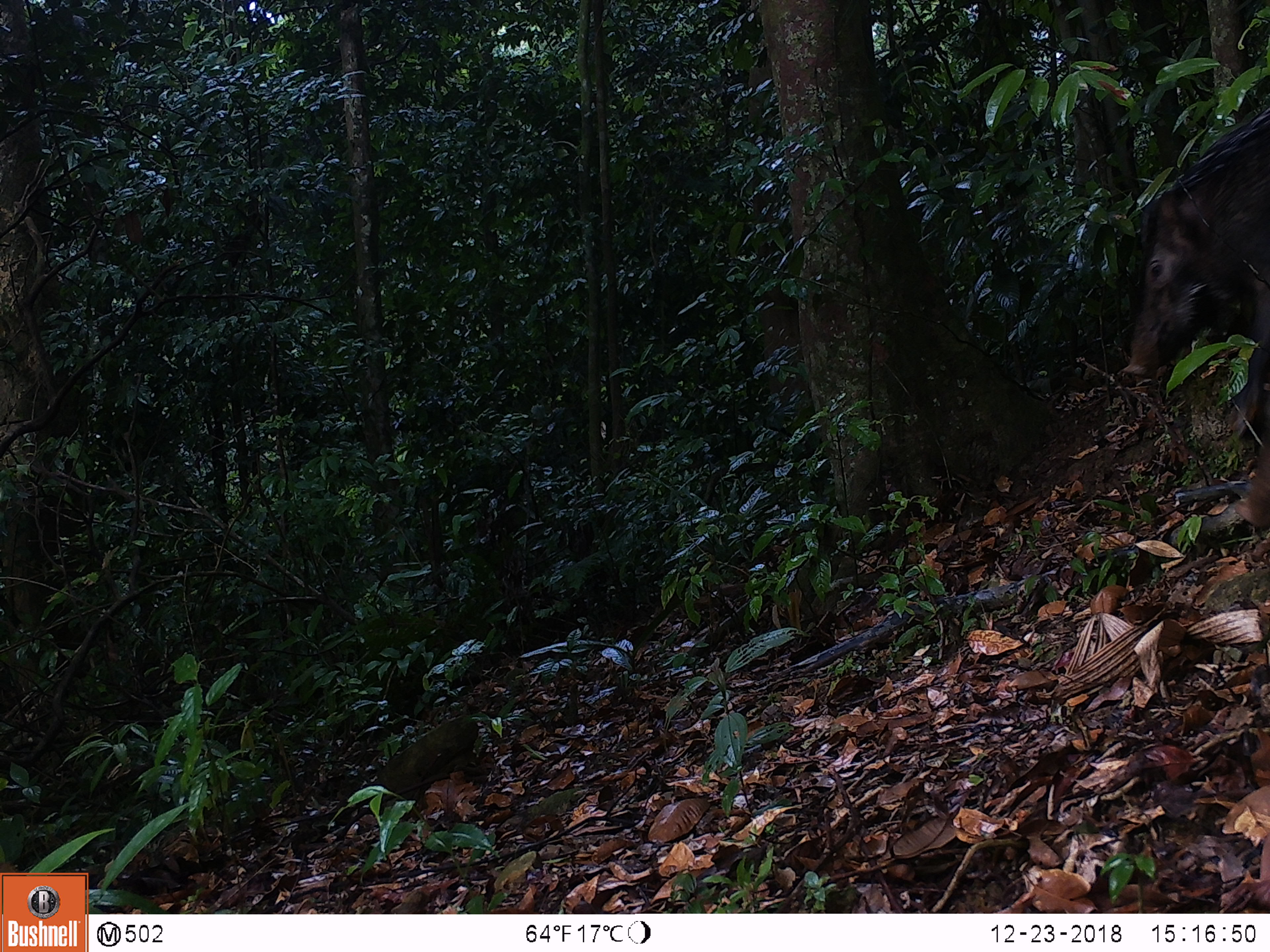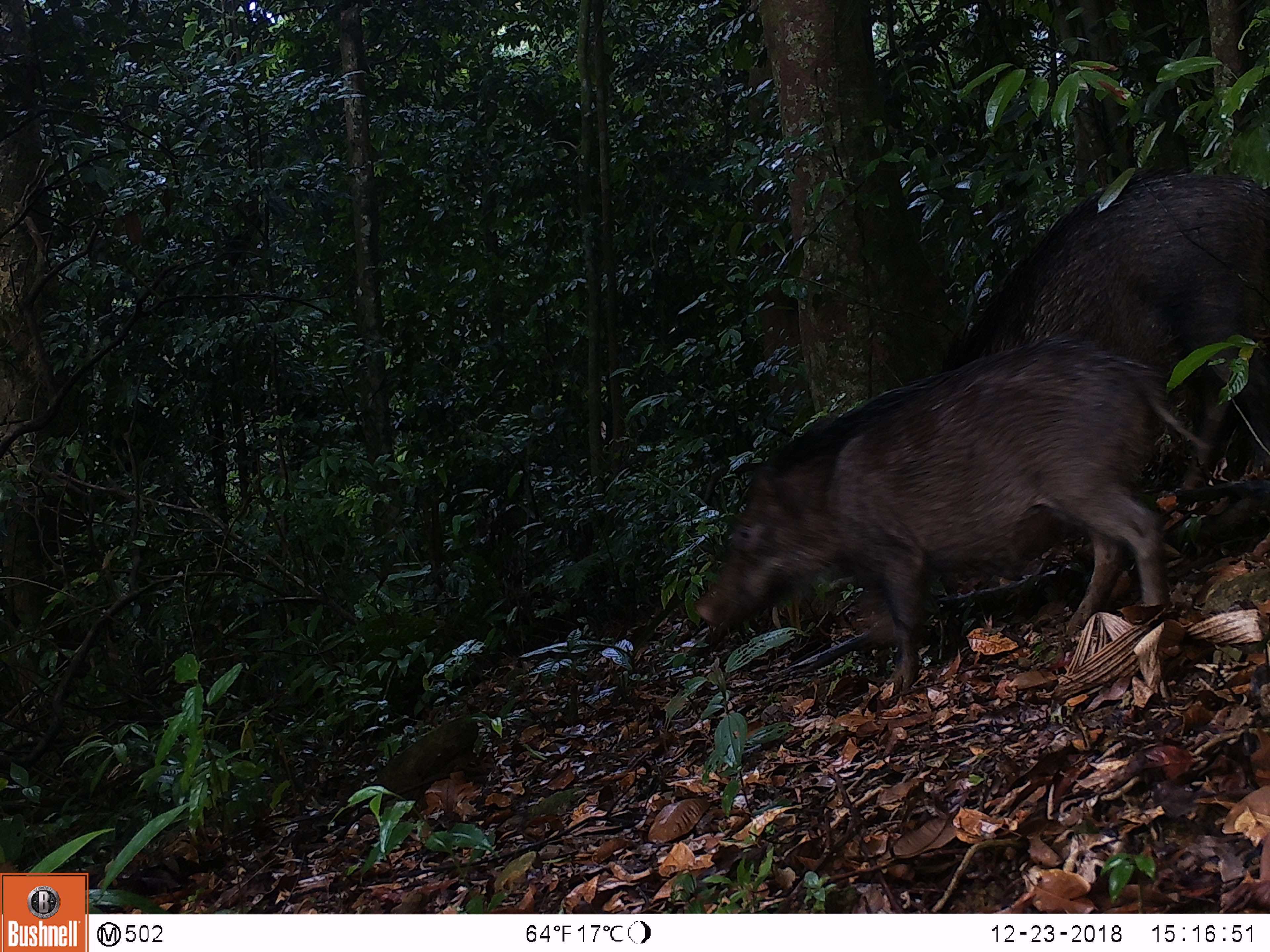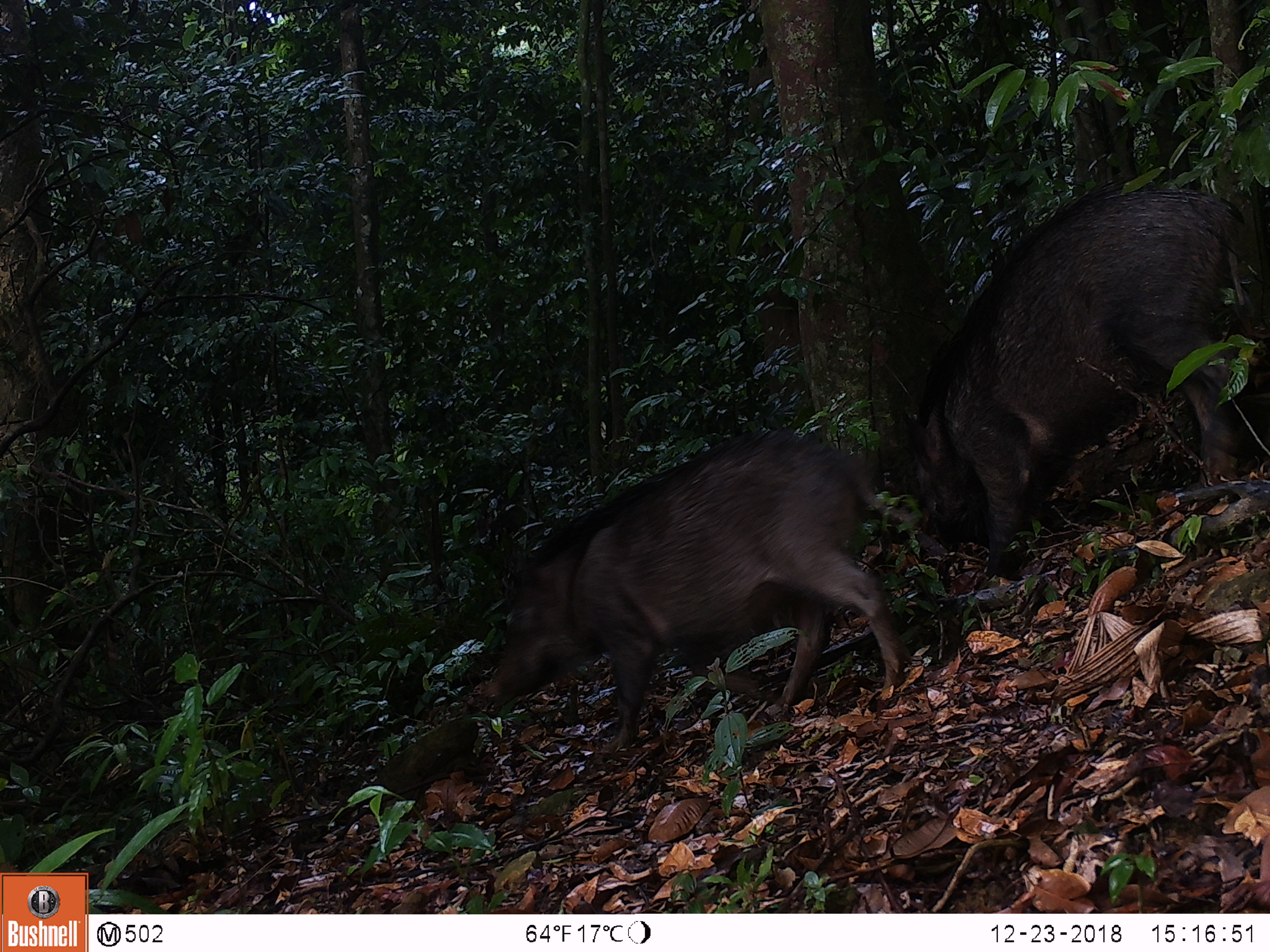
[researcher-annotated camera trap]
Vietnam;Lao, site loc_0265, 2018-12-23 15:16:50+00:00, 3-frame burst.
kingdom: Animalia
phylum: Chordata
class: Mammalia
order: Artiodactyla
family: Suidae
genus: Sus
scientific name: Sus scrofa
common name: eurasian wild pig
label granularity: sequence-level